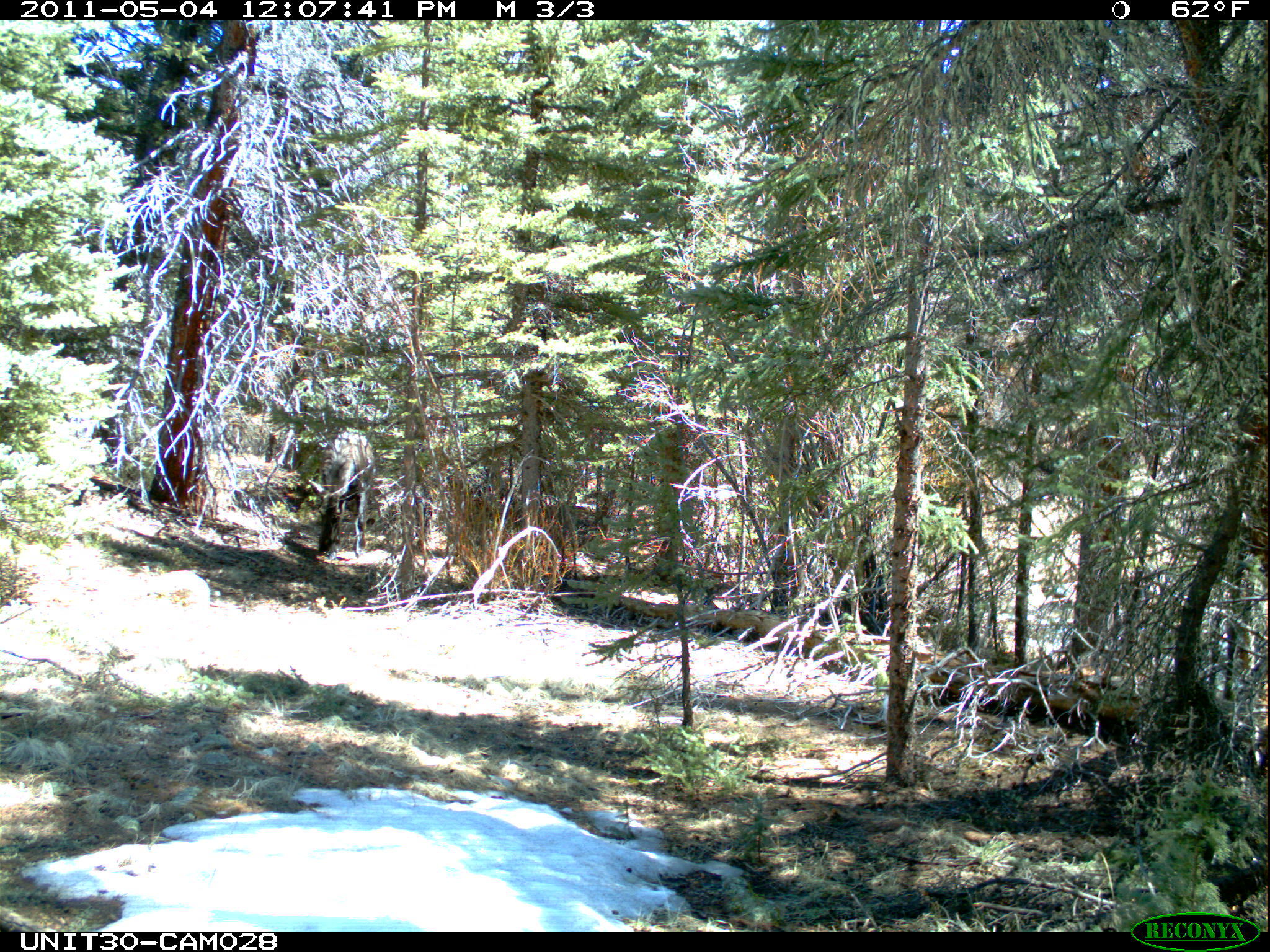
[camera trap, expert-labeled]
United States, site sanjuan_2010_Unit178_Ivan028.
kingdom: Animalia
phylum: Chordata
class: Mammalia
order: Artiodactyla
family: Cervidae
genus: Alces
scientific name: Alces alces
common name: moose